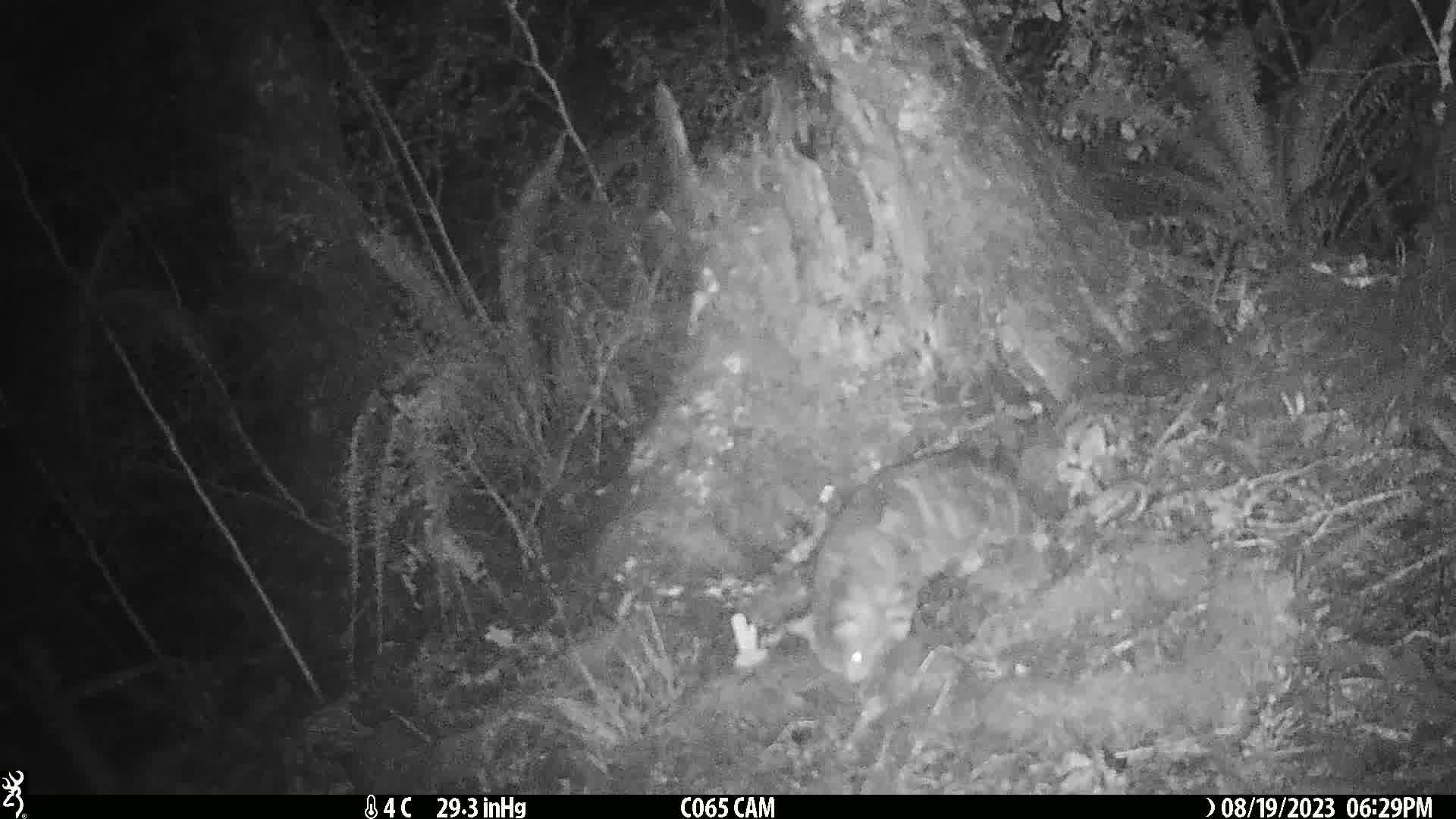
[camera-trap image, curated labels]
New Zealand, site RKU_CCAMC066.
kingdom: Animalia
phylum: Chordata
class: Mammalia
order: Carnivora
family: Felidae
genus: Felis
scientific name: Felis catus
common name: domestic cat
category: cat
Cat (domestic cat) (Felis catus).